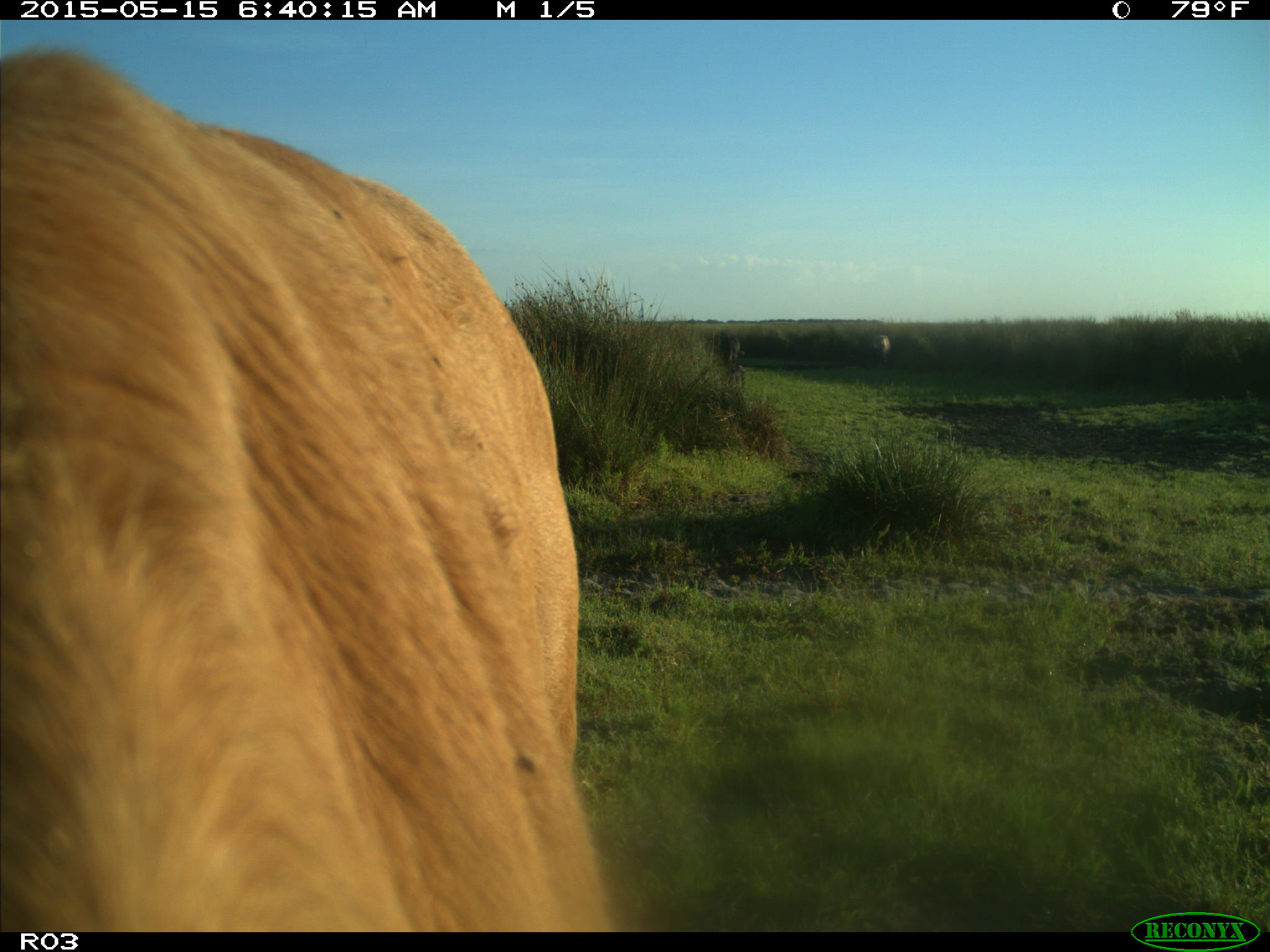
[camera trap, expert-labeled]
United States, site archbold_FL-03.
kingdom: Animalia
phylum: Chordata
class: Mammalia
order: Artiodactyla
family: Bovidae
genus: Bos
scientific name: Bos taurus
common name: domestic cow